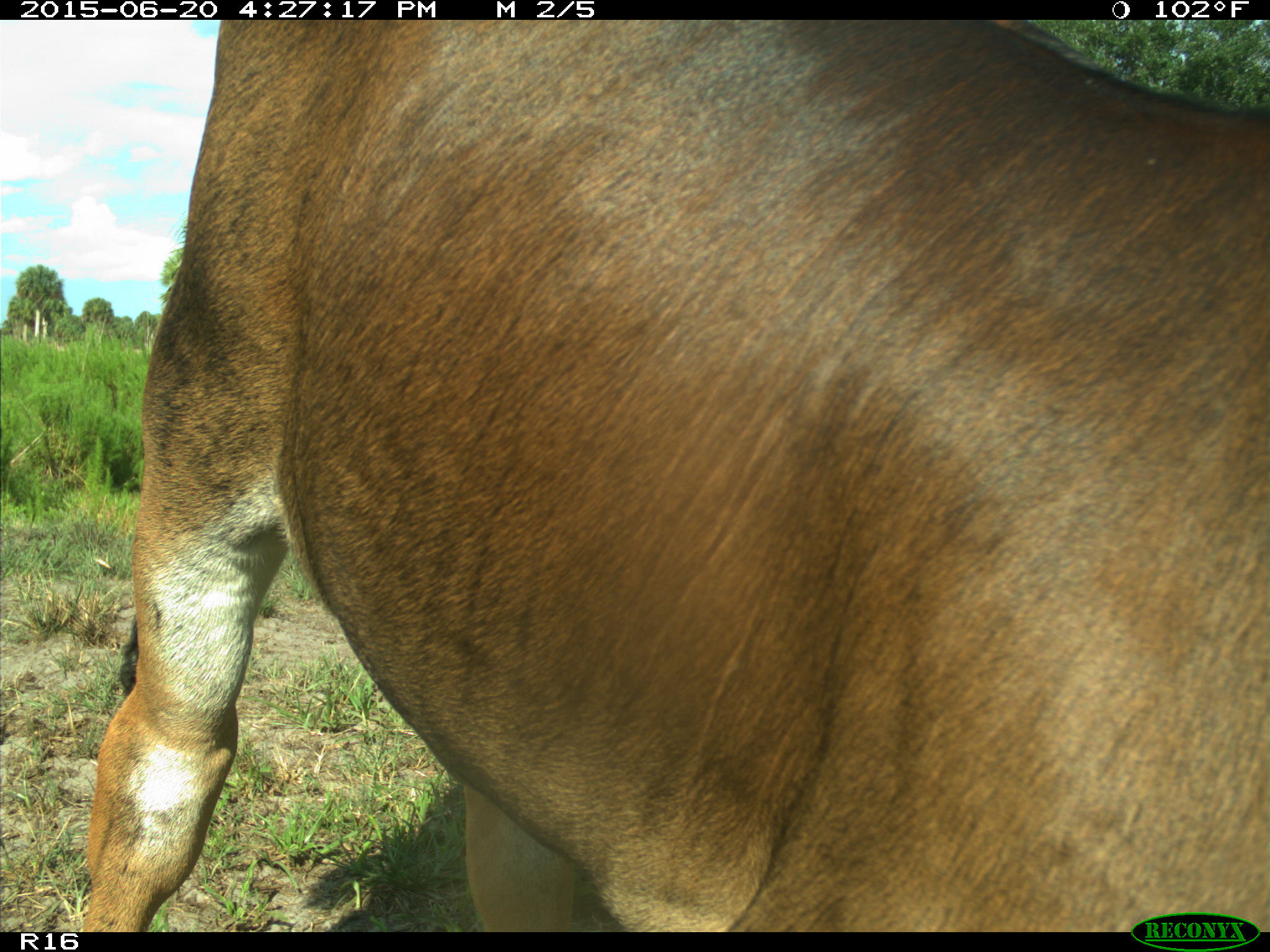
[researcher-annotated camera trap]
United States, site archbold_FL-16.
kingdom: Animalia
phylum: Chordata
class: Mammalia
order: Artiodactyla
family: Bovidae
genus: Bos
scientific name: Bos taurus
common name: domestic cow